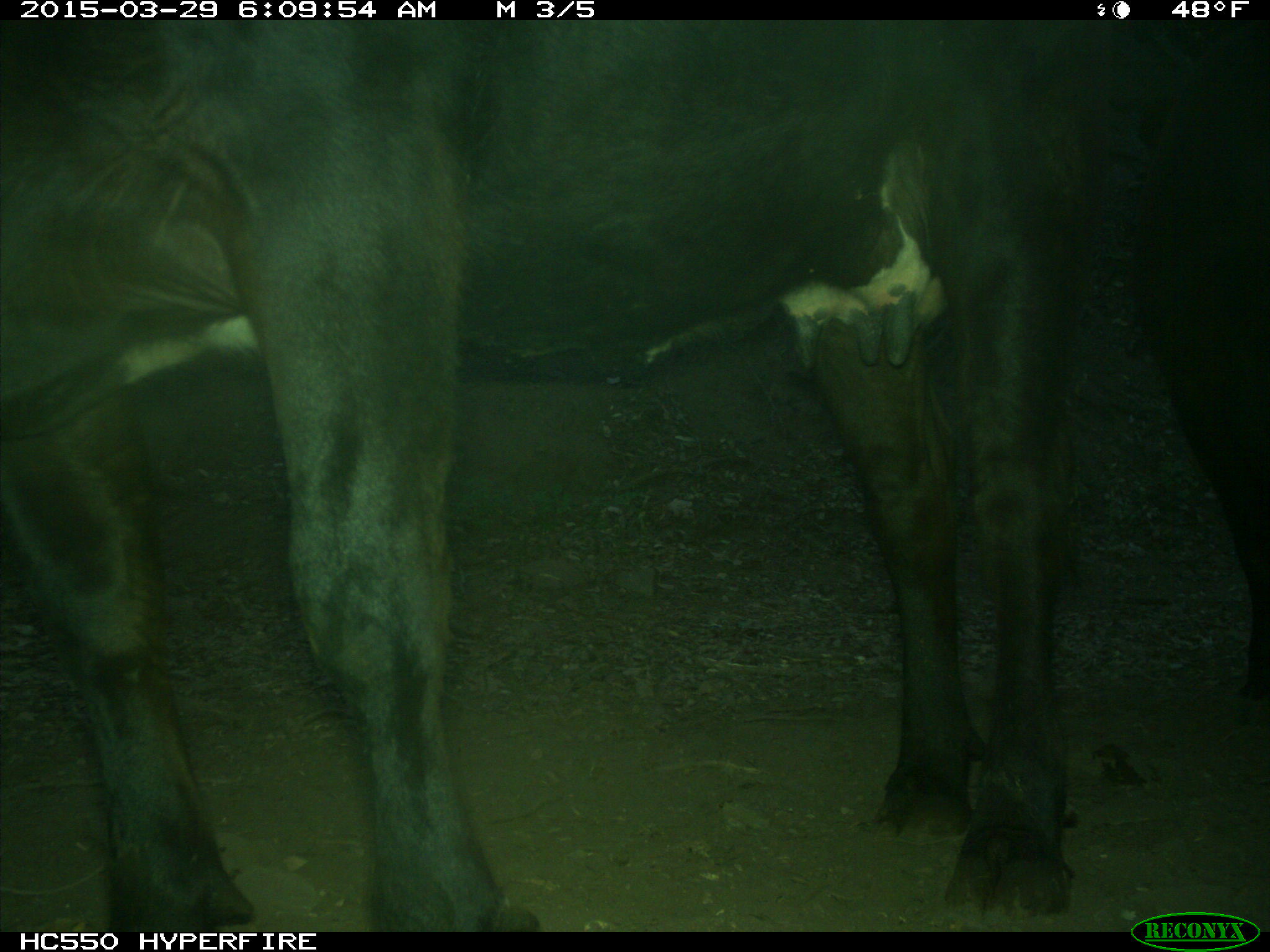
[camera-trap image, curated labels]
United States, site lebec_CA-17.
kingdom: Animalia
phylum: Chordata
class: Mammalia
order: Artiodactyla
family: Bovidae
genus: Bos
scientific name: Bos taurus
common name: domestic cow